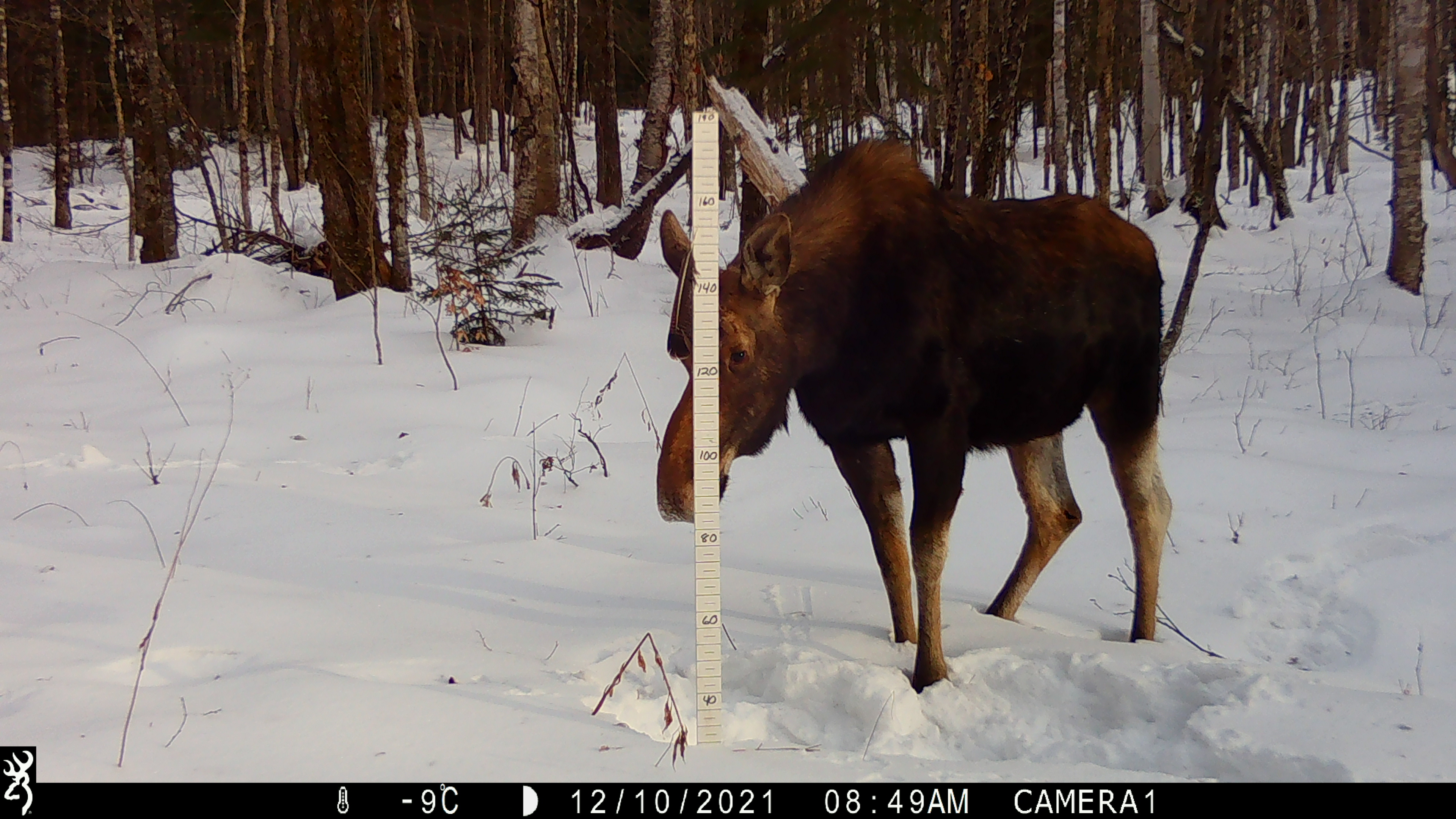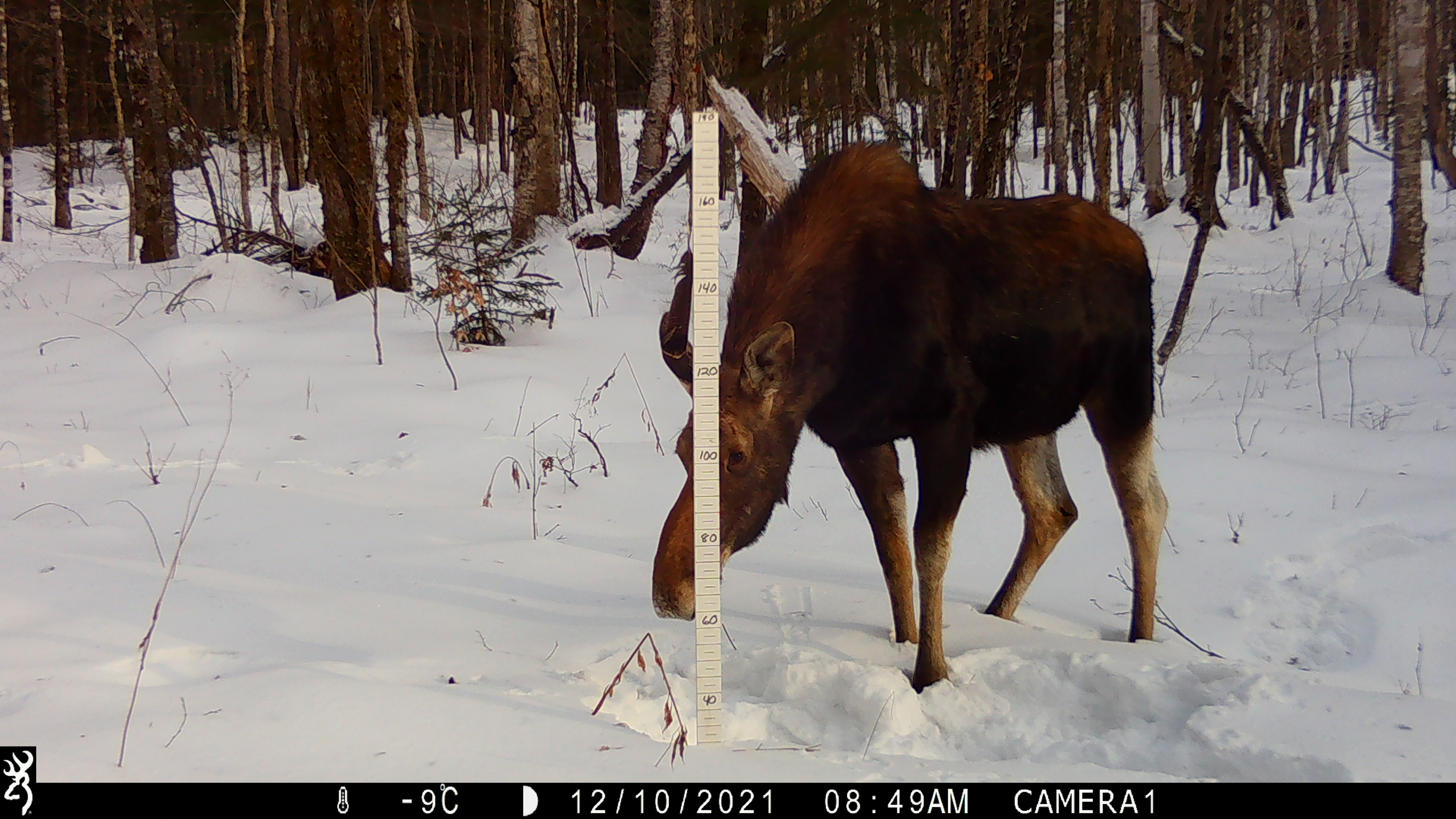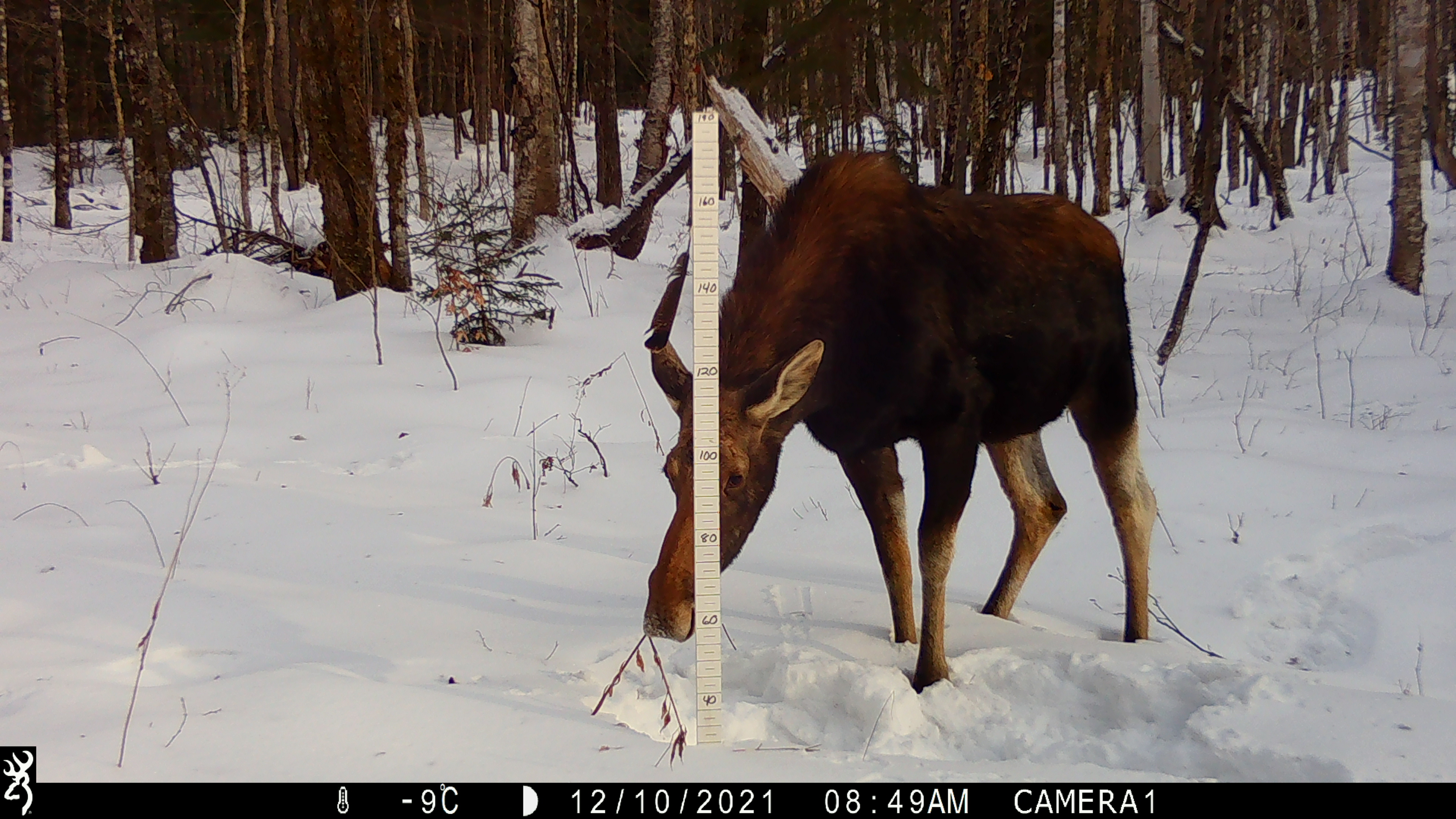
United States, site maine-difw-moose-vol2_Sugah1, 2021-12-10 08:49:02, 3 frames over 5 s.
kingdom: Animalia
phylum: Chordata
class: Mammalia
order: Artiodactyla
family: Cervidae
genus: Alces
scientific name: Alces alces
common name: moose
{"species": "moose (Alces alces)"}